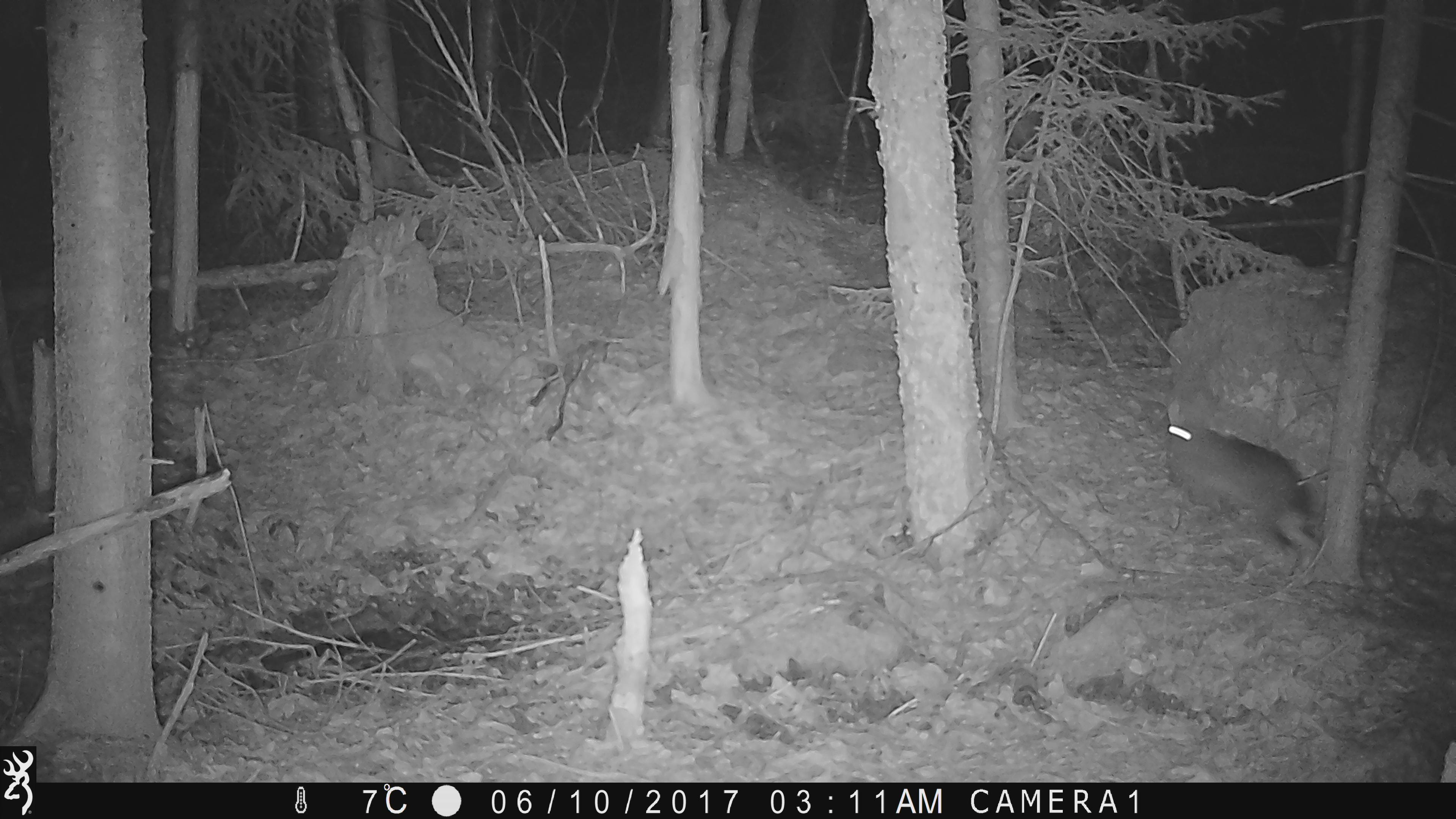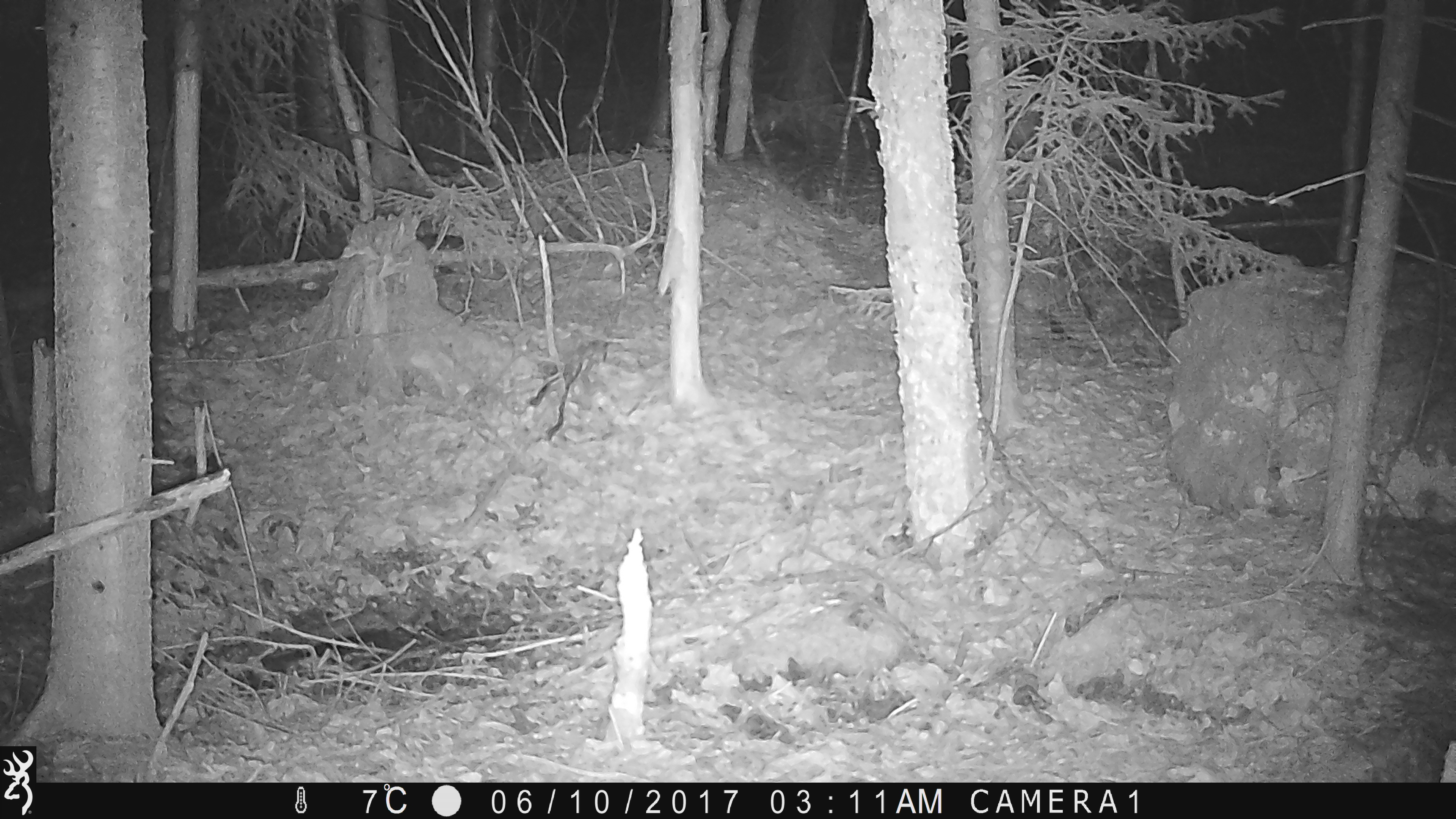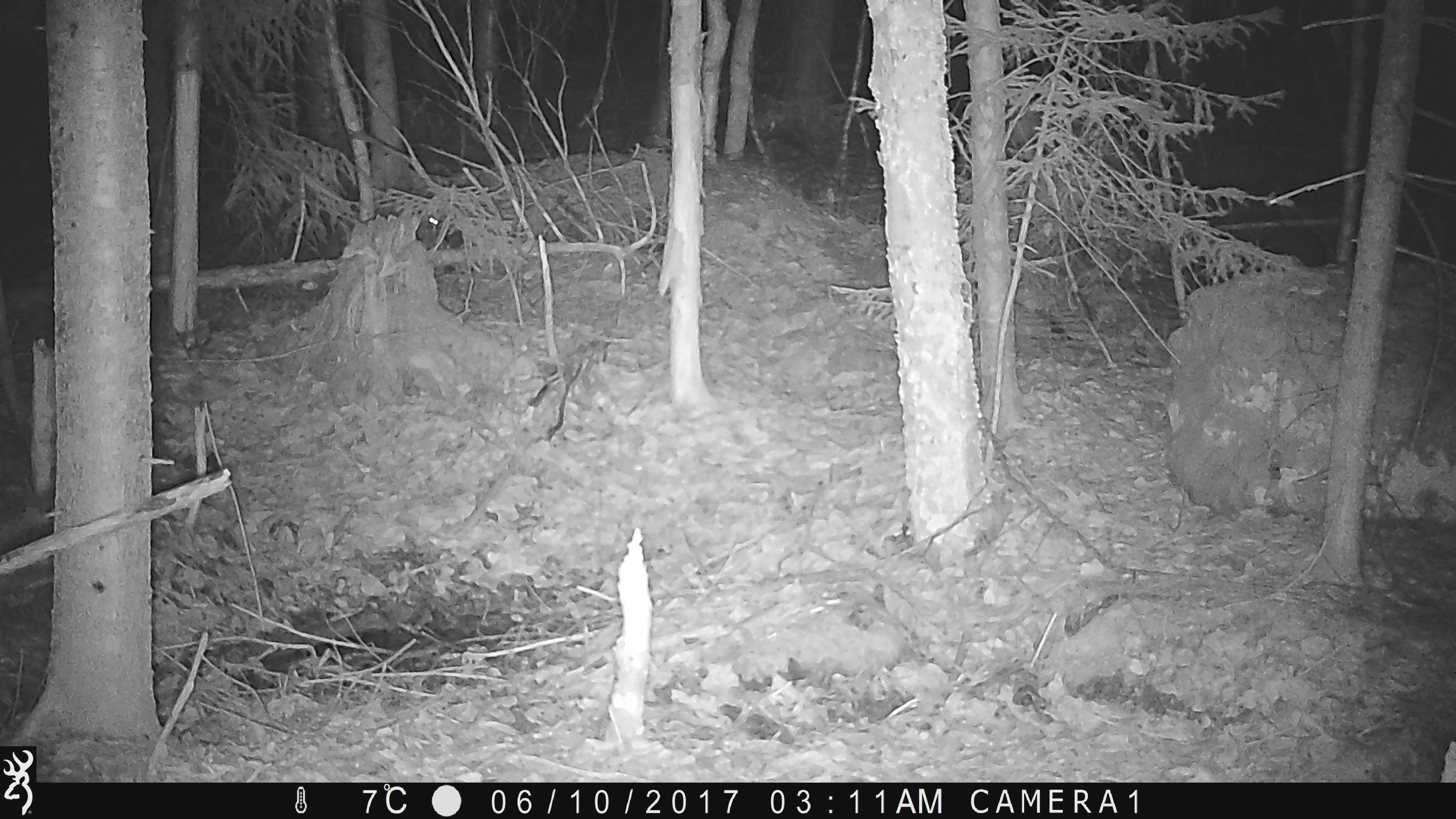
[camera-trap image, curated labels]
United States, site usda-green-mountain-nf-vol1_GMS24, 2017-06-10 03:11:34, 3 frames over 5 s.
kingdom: Animalia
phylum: Chordata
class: Mammalia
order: Lagomorpha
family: Leporidae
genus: Lepus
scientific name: Lepus americanus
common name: snowshoe hare